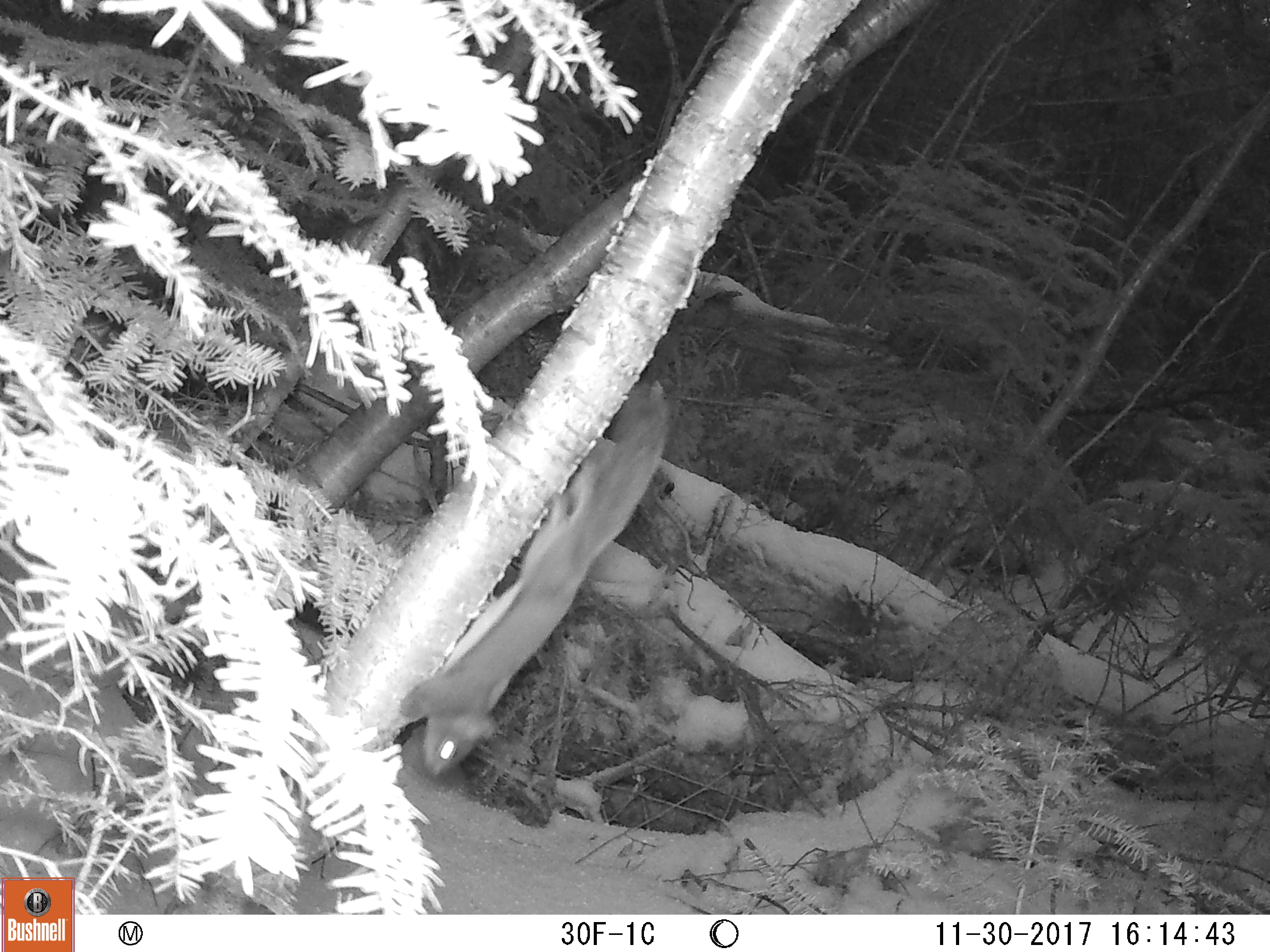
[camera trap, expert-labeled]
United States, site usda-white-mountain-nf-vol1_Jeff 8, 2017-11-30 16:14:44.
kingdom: Animalia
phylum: Chordata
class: Mammalia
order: Rodentia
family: Sciuridae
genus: Tamiasciurus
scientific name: Tamiasciurus hudsonicus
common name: red squirrel